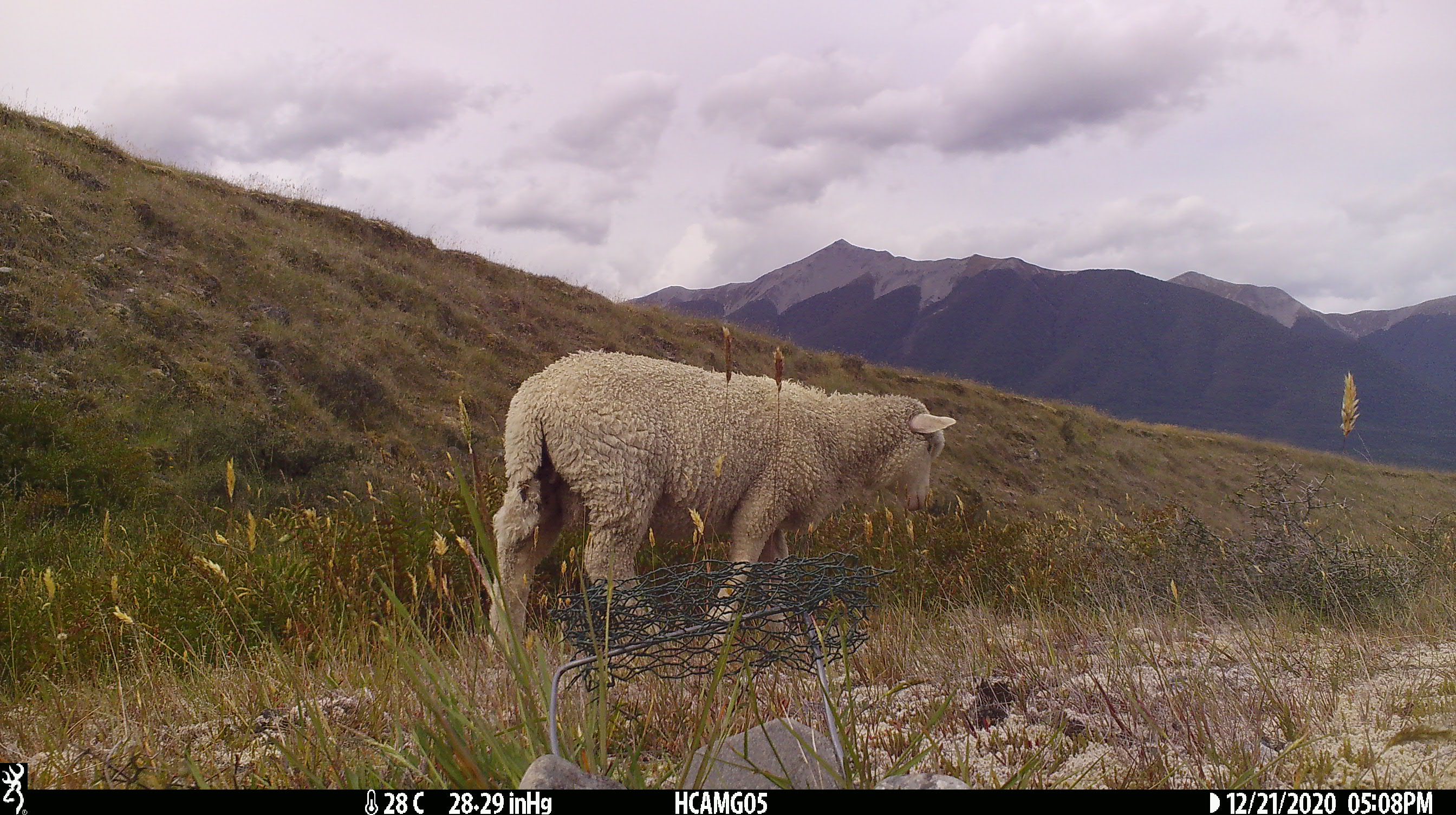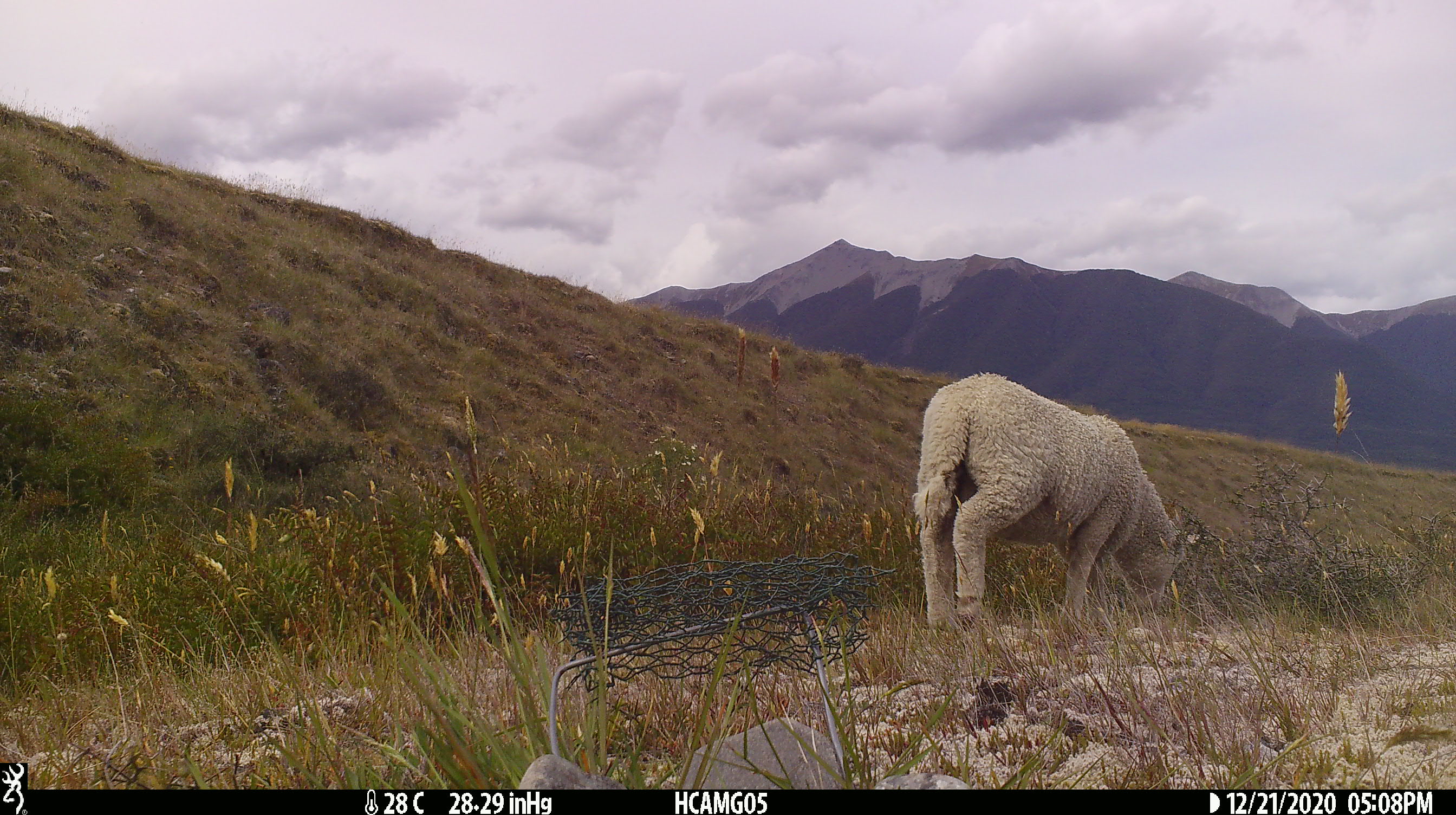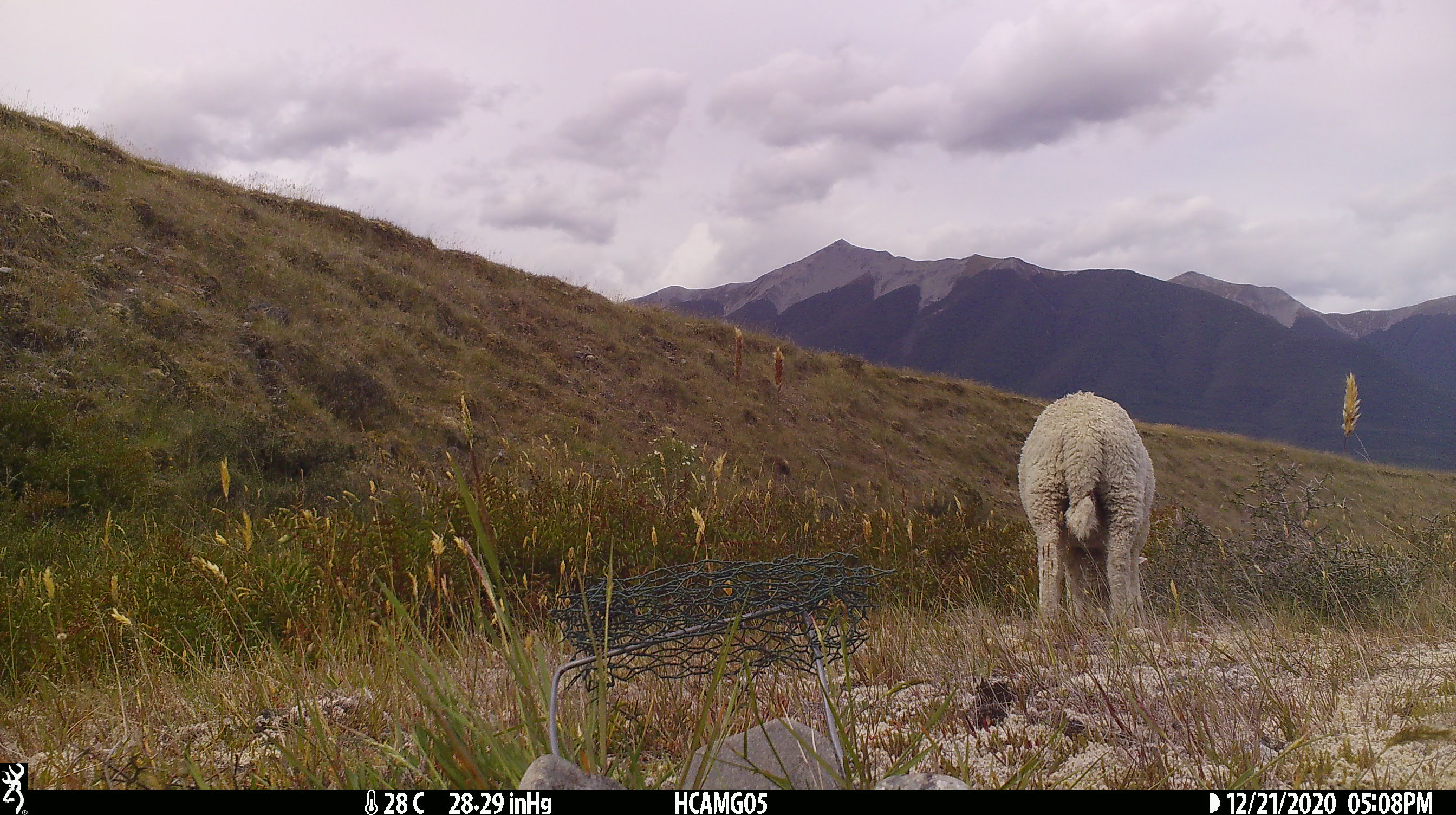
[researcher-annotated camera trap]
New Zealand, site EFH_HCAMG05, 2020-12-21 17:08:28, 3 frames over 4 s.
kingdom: Animalia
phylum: Chordata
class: Mammalia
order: Artiodactyla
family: Bovidae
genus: Ovis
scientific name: Ovis aries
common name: domestic sheep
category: sheep